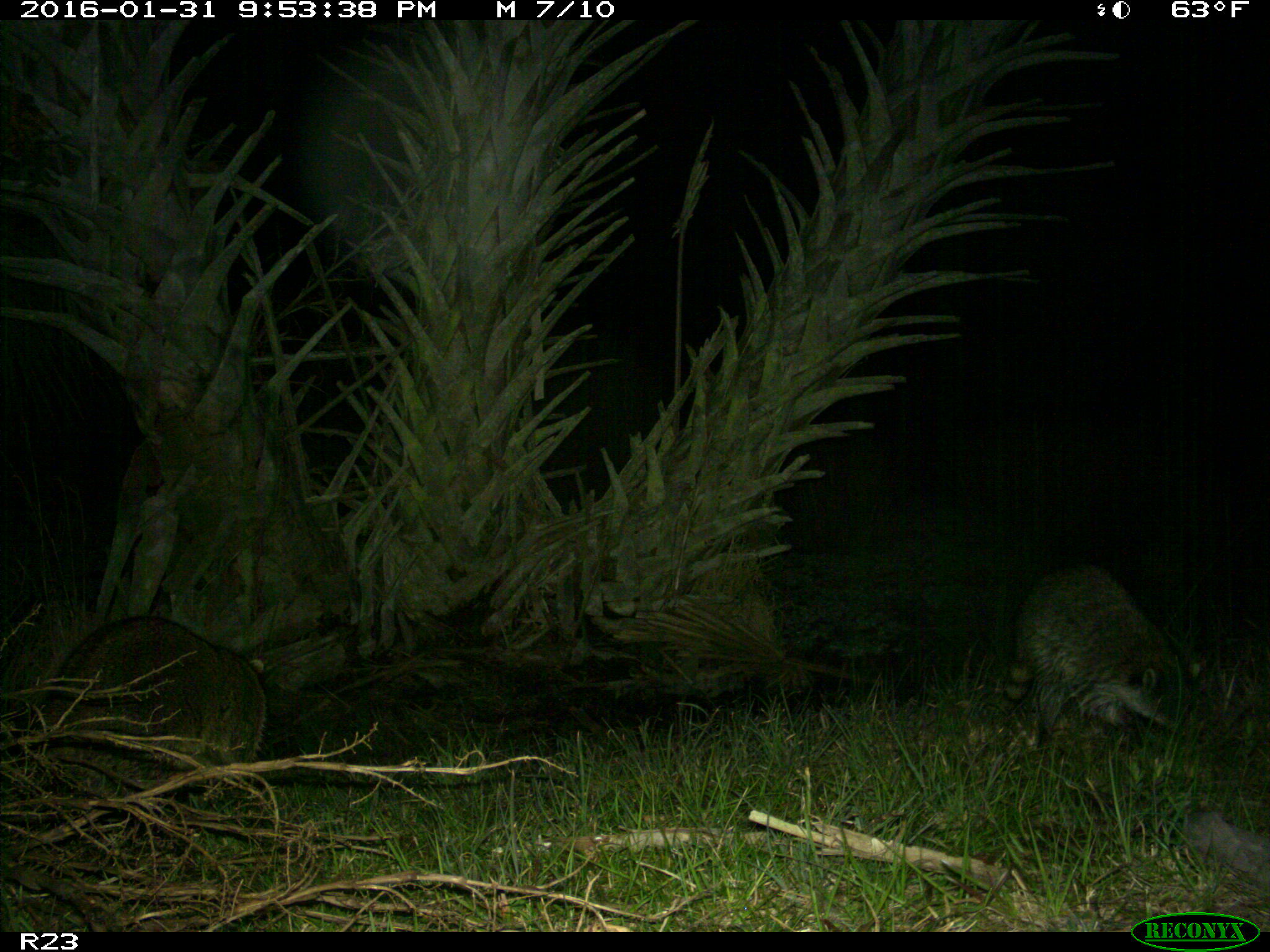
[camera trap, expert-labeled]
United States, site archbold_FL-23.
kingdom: Animalia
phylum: Chordata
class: Mammalia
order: Carnivora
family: Procyonidae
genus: Procyon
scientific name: Procyon lotor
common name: common raccoon